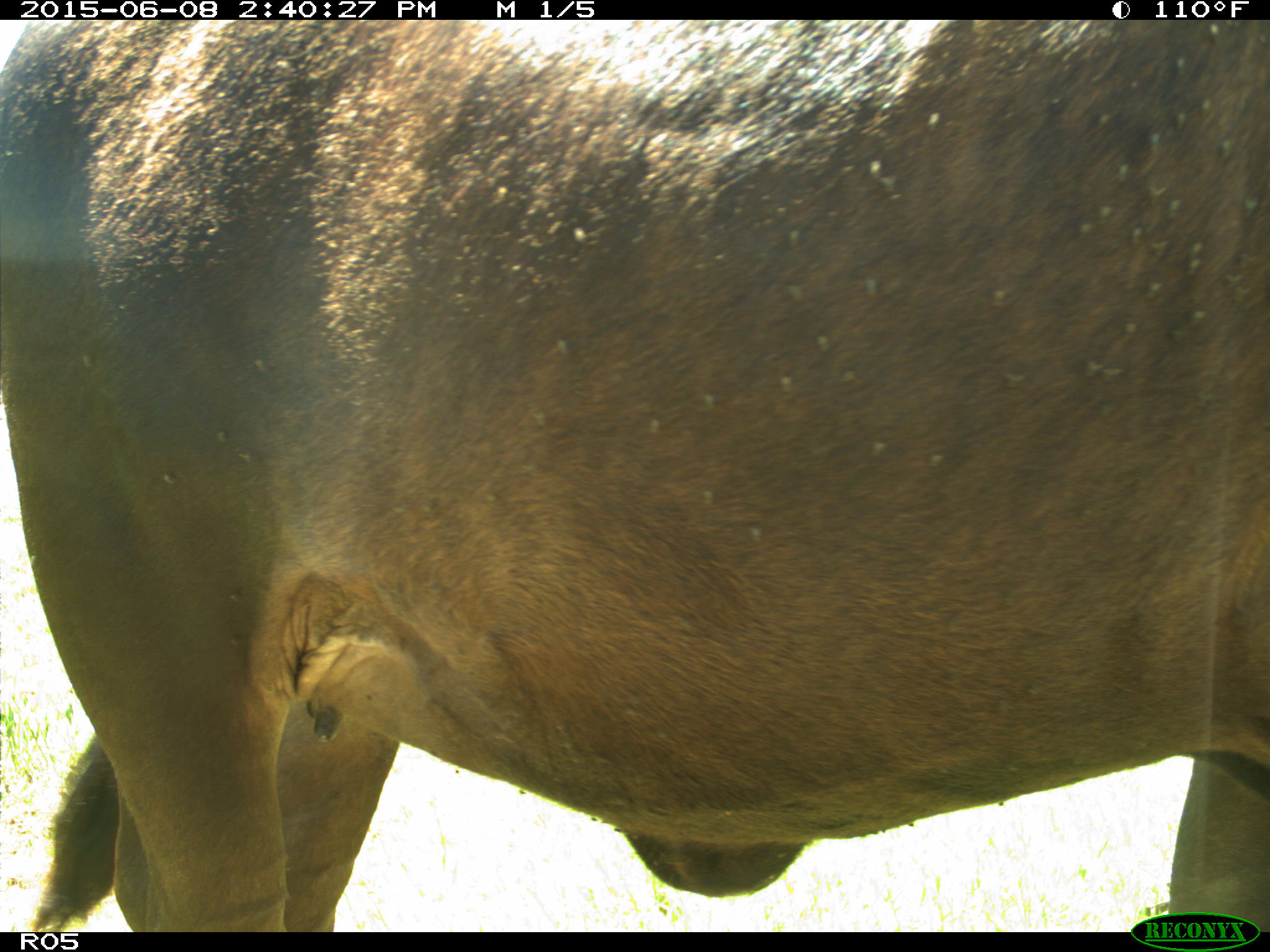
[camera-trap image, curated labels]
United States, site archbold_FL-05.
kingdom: Animalia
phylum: Chordata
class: Mammalia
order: Artiodactyla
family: Bovidae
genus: Bos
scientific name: Bos taurus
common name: domestic cow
Bos taurus (domestic cow).